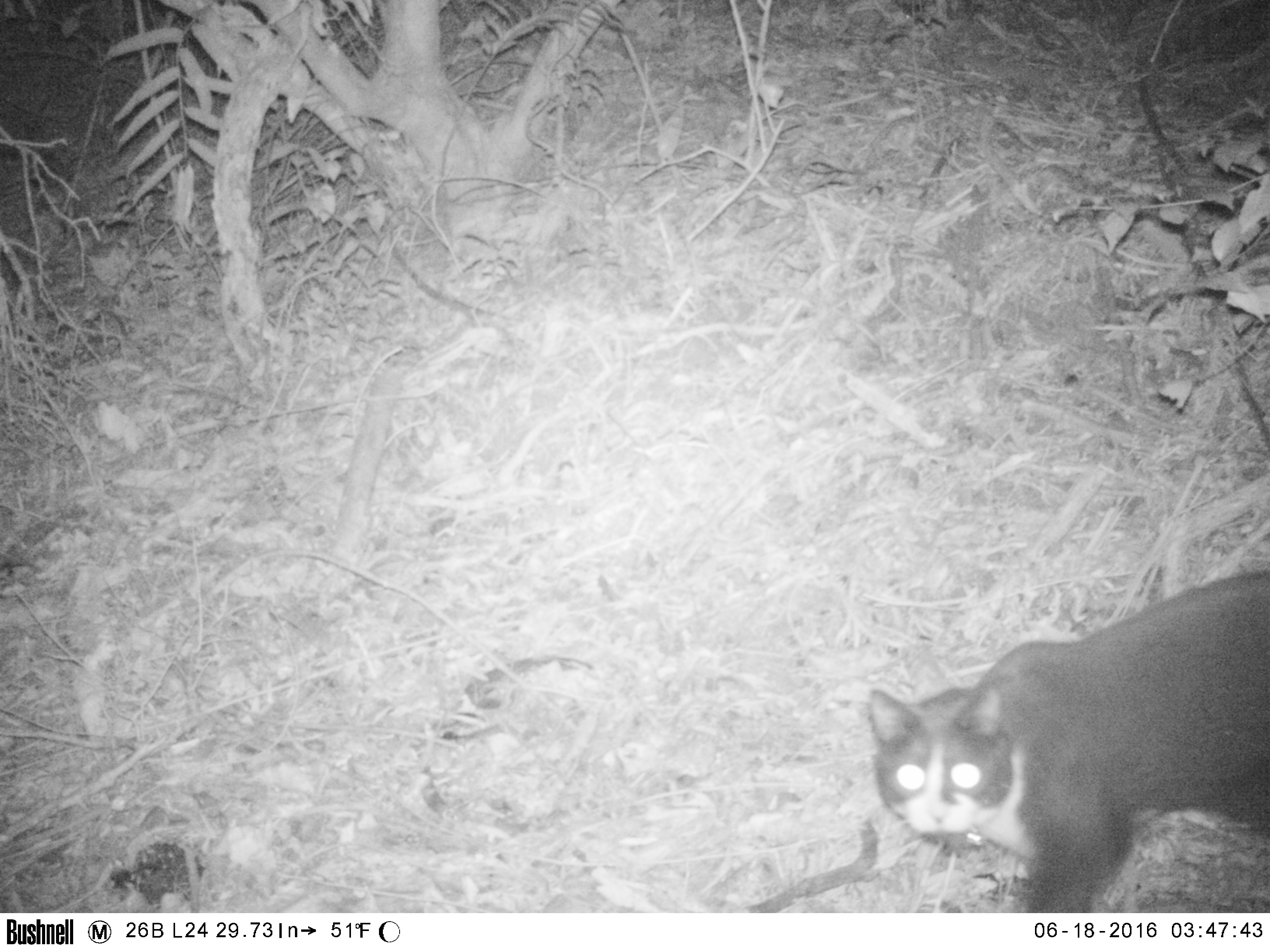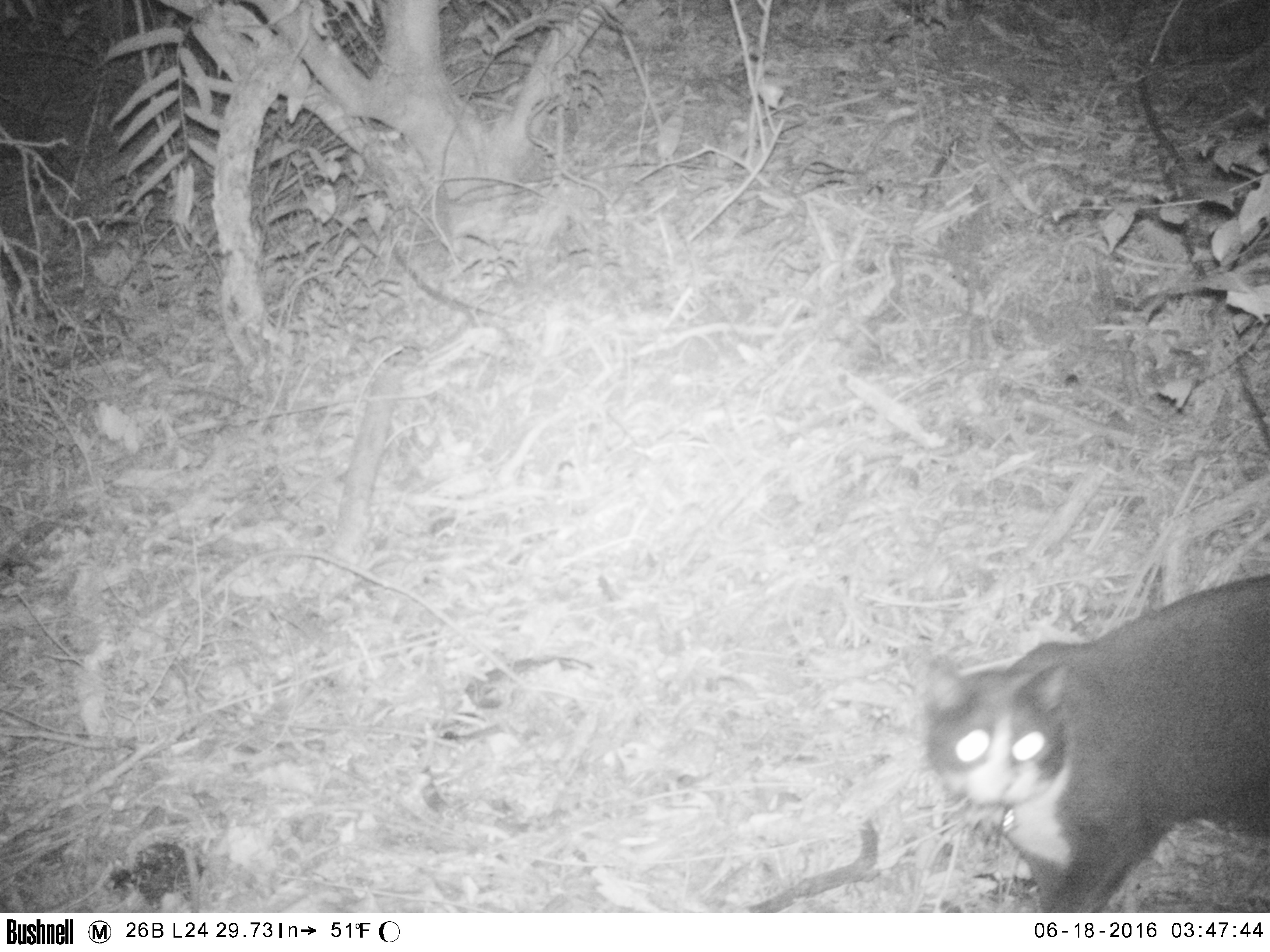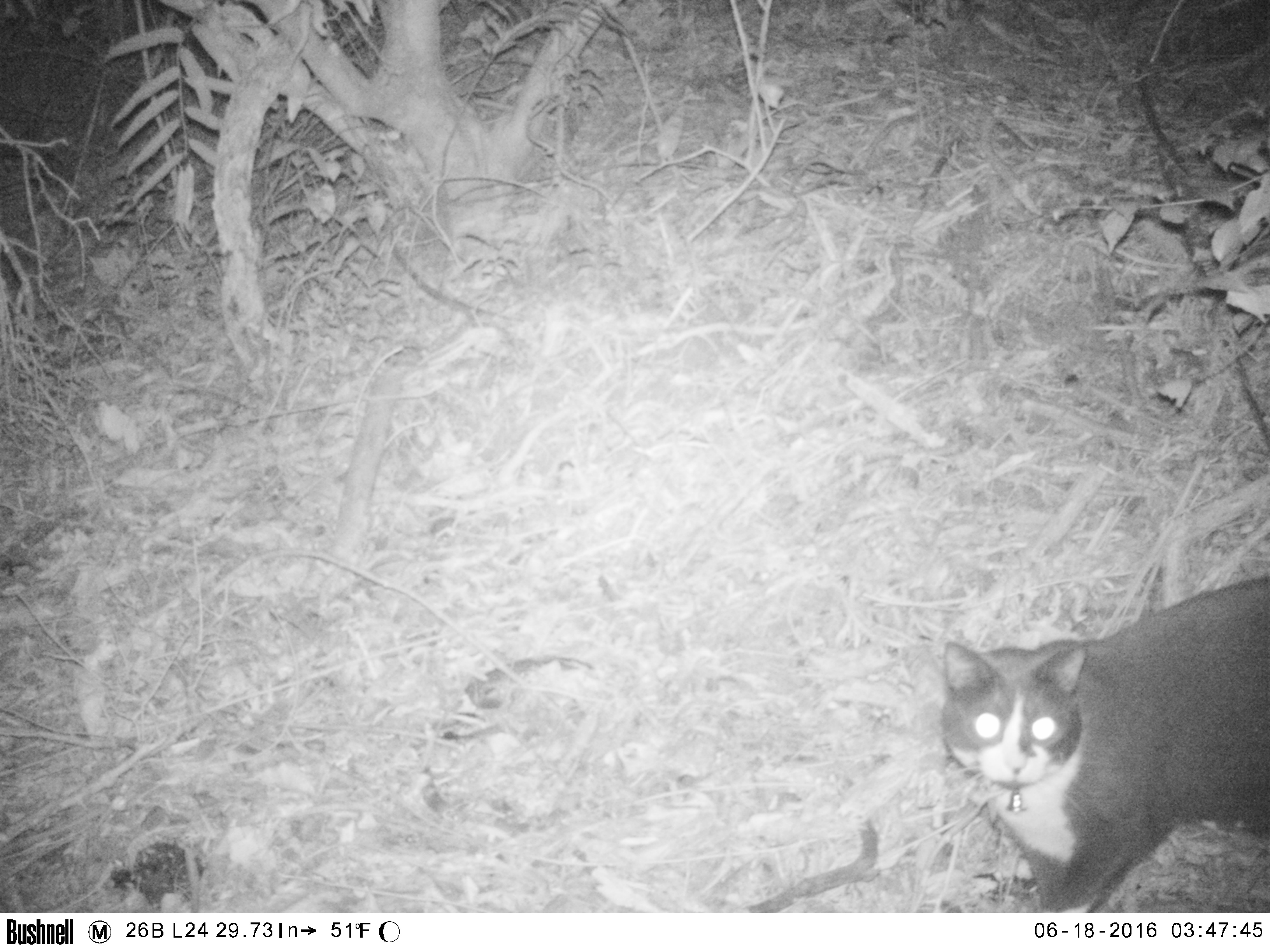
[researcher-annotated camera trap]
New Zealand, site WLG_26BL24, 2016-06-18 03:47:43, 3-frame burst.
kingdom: Animalia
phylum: Chordata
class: Mammalia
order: Carnivora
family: Felidae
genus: Felis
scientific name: Felis catus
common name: domestic cat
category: cat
Cat (domestic cat) (Felis catus).